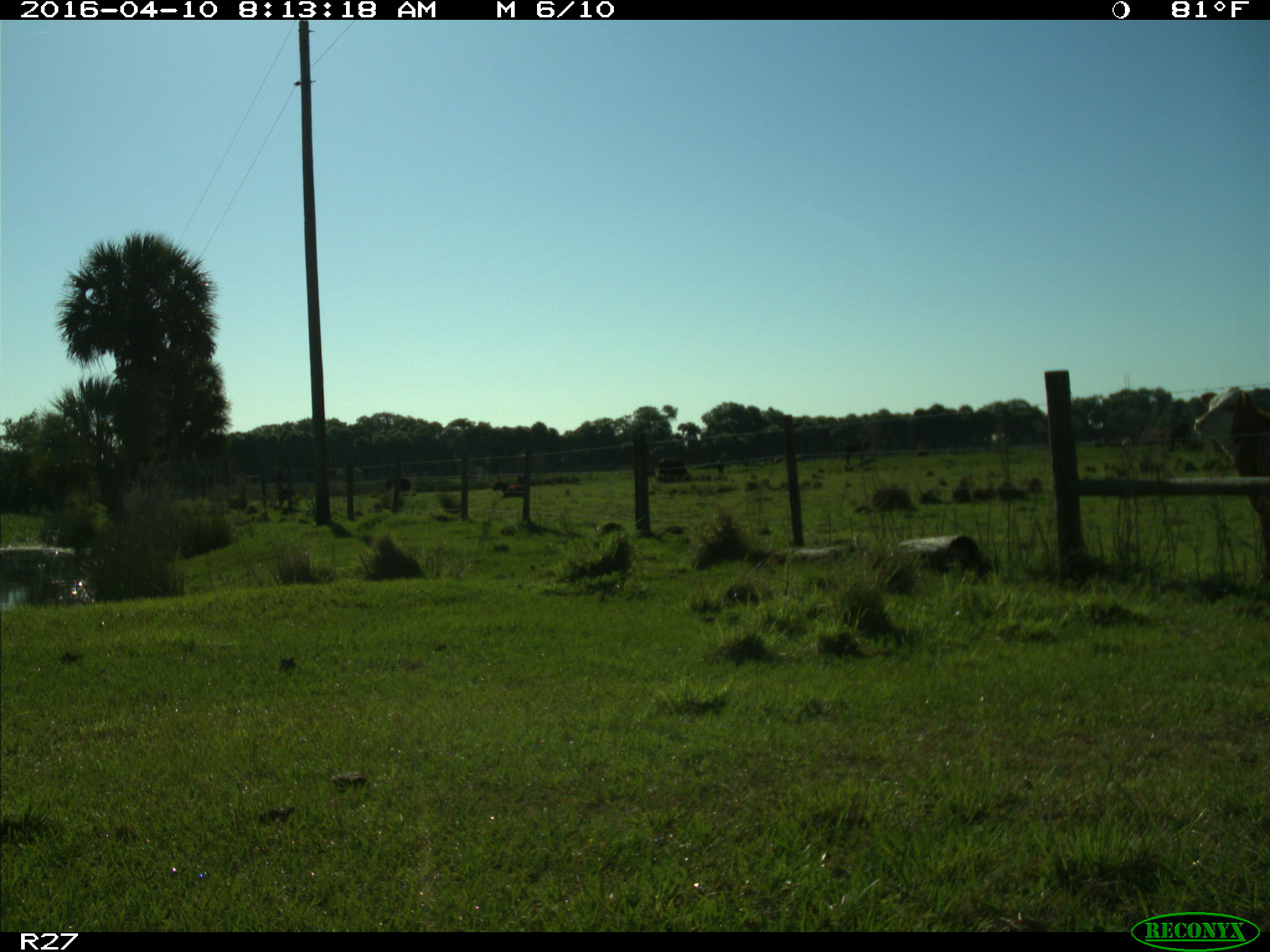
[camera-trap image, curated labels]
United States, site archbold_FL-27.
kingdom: Animalia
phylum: Chordata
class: Mammalia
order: Artiodactyla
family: Bovidae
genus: Bos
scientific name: Bos taurus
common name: domestic cow